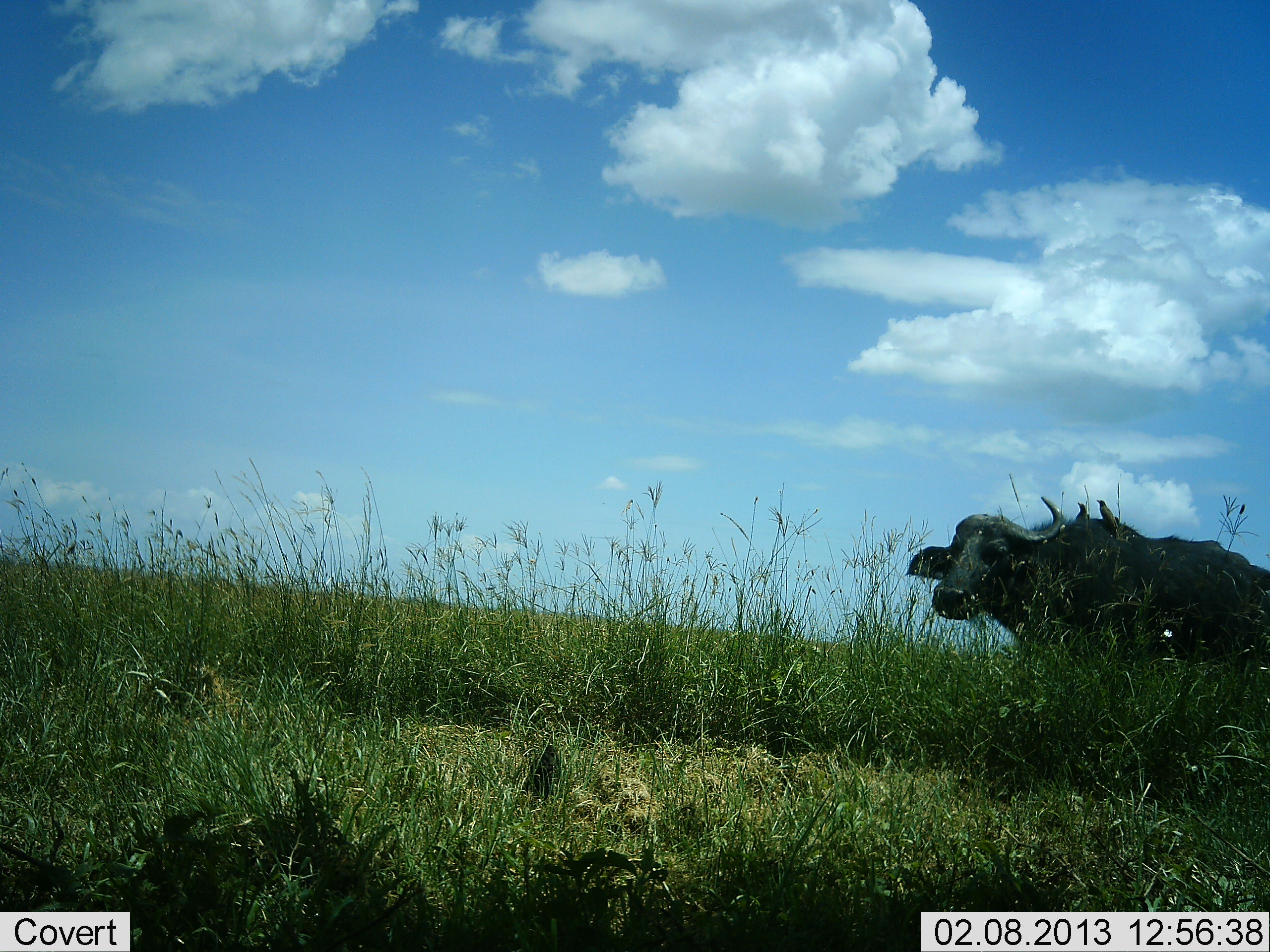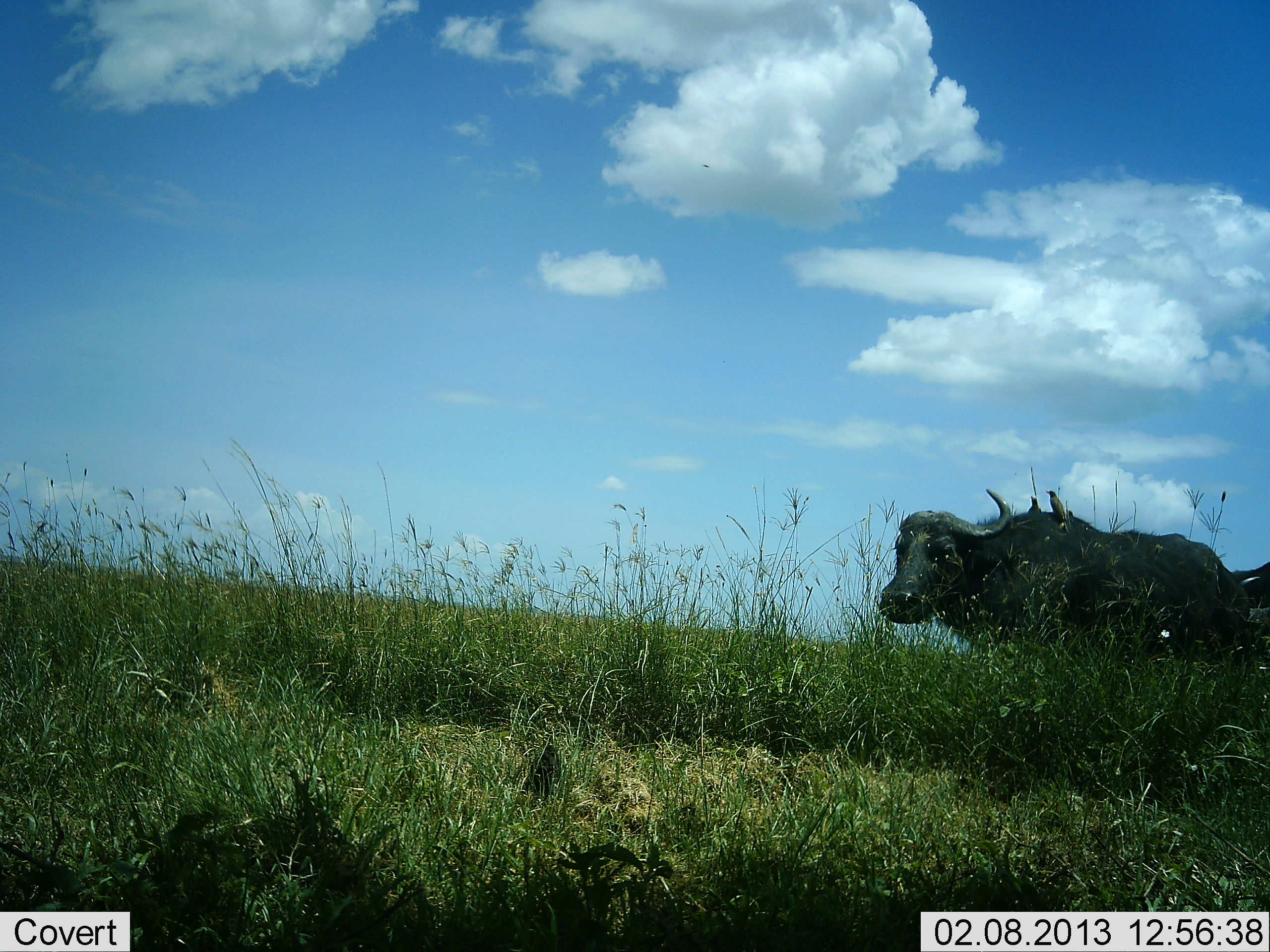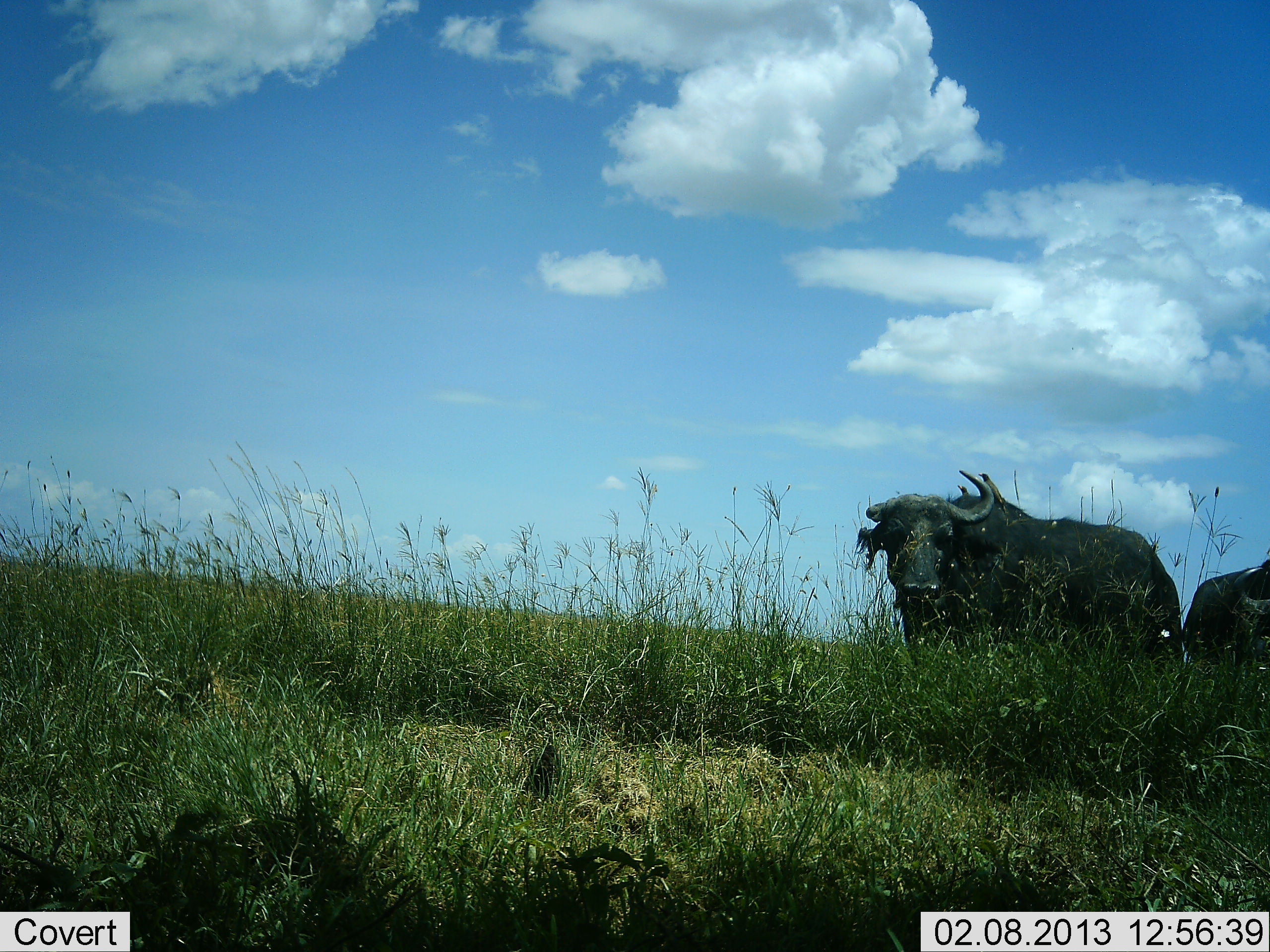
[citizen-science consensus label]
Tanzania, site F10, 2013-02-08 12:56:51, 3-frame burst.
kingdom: Animalia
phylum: Chordata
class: Mammalia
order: Artiodactyla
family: Bovidae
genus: Syncerus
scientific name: Syncerus caffer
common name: cape buffalo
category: buffalo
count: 2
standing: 24%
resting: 2%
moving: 89%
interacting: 0%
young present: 0%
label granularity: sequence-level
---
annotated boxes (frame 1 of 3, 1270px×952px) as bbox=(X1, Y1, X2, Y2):
animal: bbox=(904, 495, 1270, 678); bbox=(1096, 499, 1121, 538); bbox=(1075, 502, 1091, 523)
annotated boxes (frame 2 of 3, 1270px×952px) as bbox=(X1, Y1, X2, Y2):
animal: bbox=(880, 488, 1251, 671); bbox=(1229, 560, 1270, 614); bbox=(1045, 490, 1073, 535); bbox=(1027, 495, 1041, 515)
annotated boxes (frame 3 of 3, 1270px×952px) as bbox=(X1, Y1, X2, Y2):
animal: bbox=(854, 469, 1183, 665); bbox=(1183, 543, 1270, 666); bbox=(978, 472, 1008, 515); bbox=(957, 484, 969, 497)